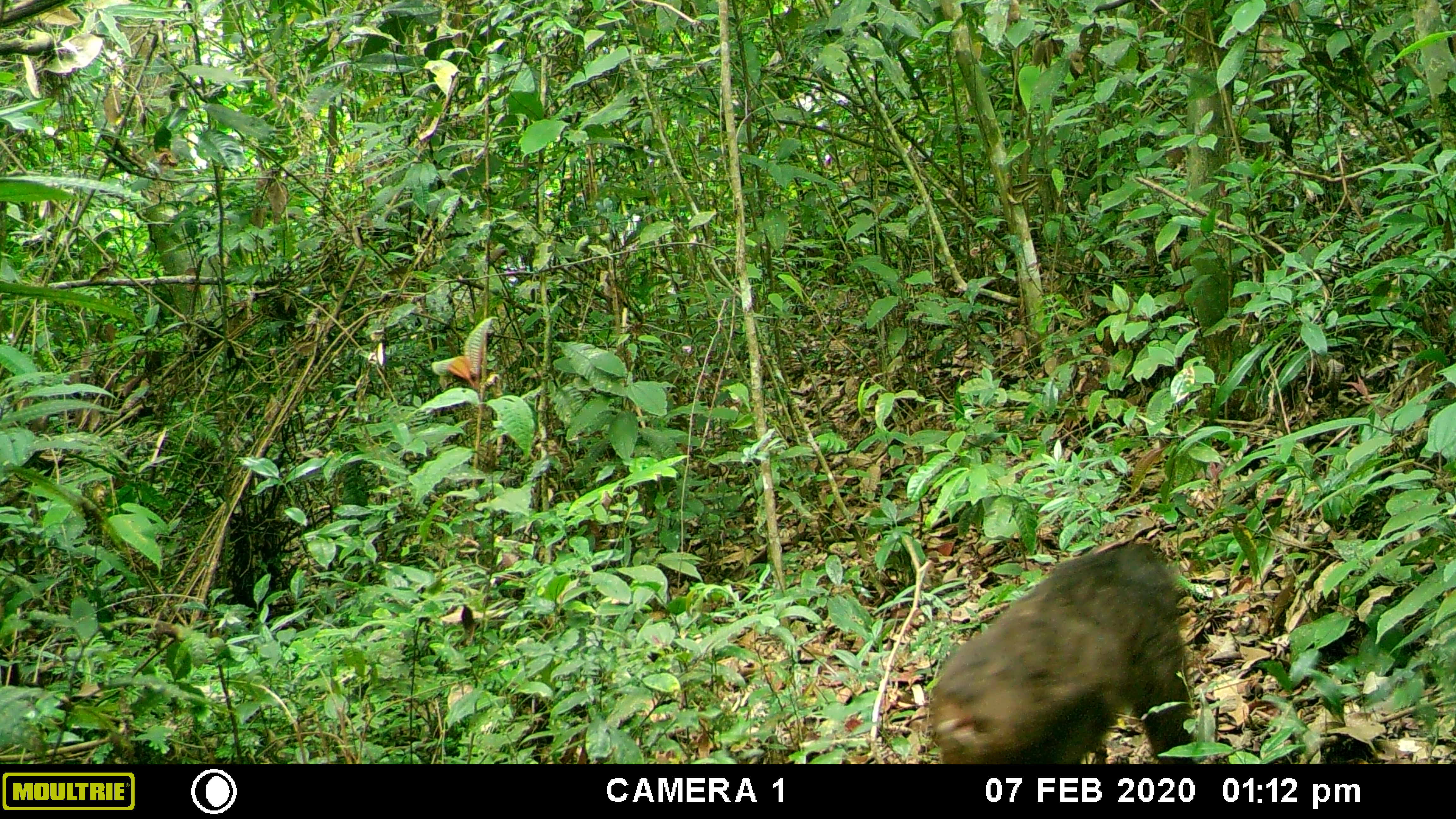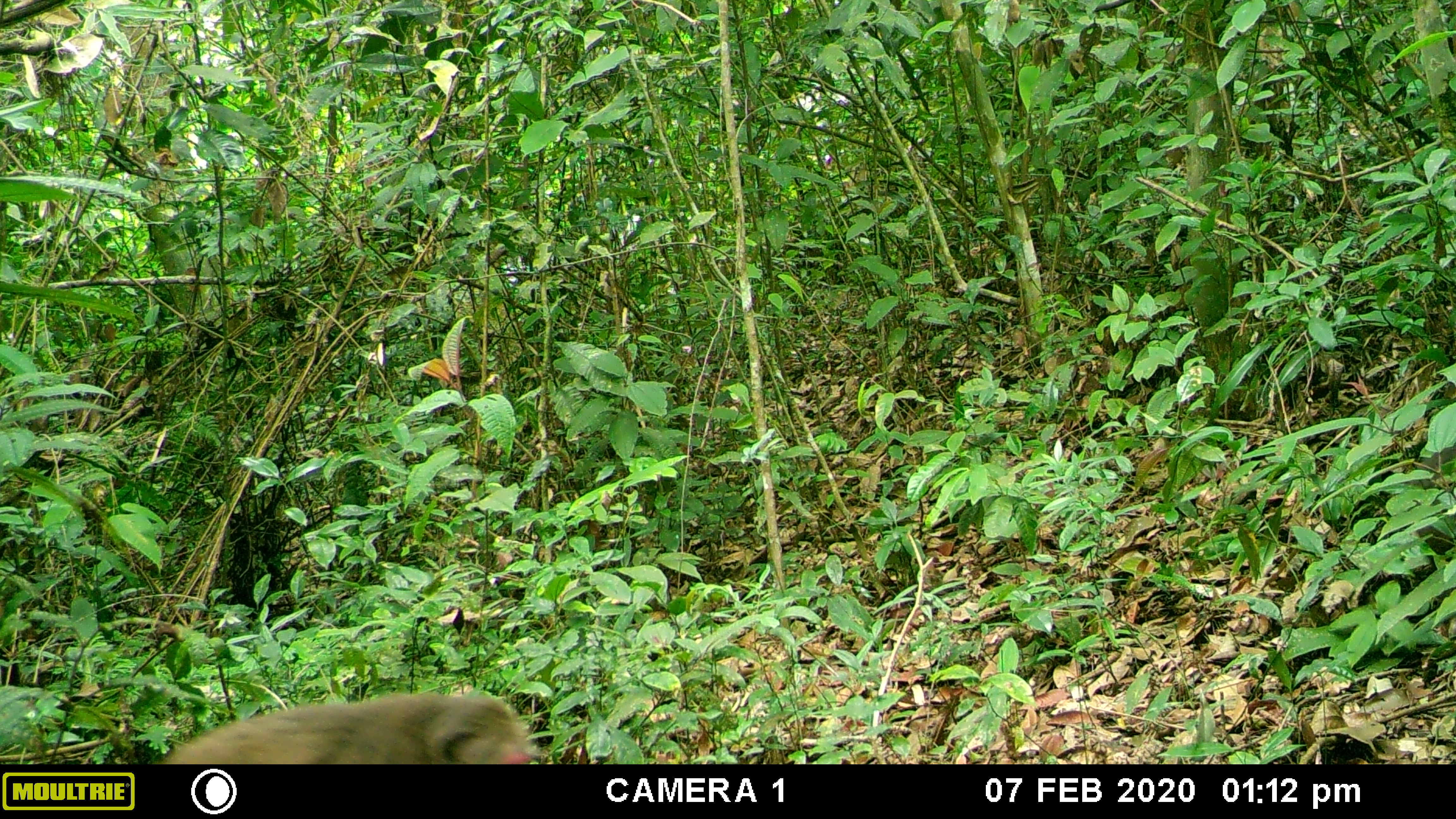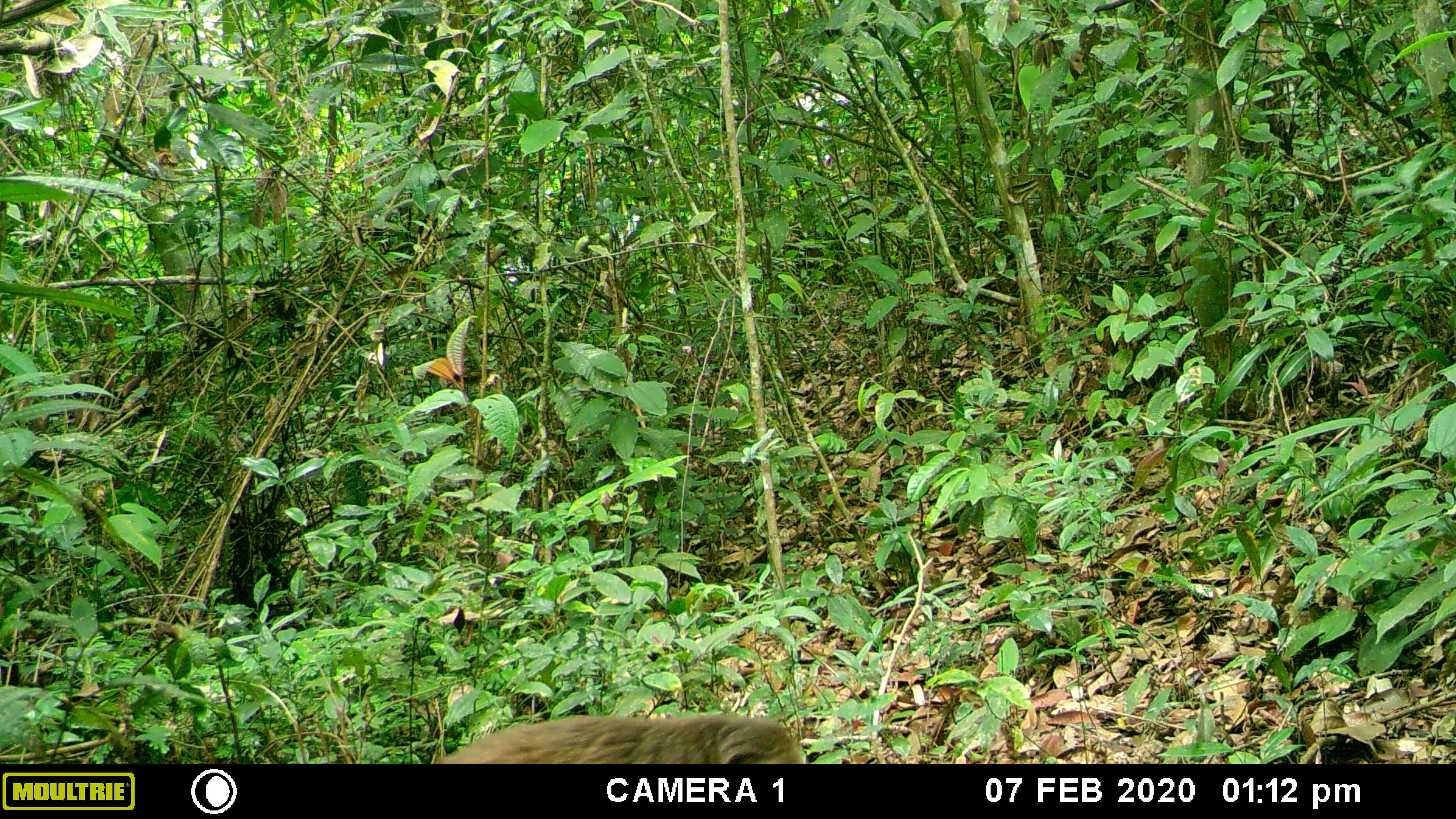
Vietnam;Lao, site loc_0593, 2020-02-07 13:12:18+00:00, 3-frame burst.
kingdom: Animalia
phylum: Chordata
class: Mammalia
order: Primates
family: Cercopithecidae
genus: Macaca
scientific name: Macaca arctoides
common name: stump-tailed macaque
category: stump tailed macaque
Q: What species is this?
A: Stump tailed macaque (stump-tailed macaque) (Macaca arctoides).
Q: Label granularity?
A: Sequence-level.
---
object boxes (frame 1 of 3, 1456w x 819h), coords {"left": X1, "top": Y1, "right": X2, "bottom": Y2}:
stump tailed macaque: {"left": 923, "top": 539, "right": 1205, "bottom": 765}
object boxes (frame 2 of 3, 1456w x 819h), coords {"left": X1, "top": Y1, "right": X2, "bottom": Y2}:
stump tailed macaque: {"left": 148, "top": 689, "right": 539, "bottom": 764}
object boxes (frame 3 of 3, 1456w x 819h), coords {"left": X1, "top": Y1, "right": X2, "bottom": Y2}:
stump tailed macaque: {"left": 430, "top": 711, "right": 807, "bottom": 764}